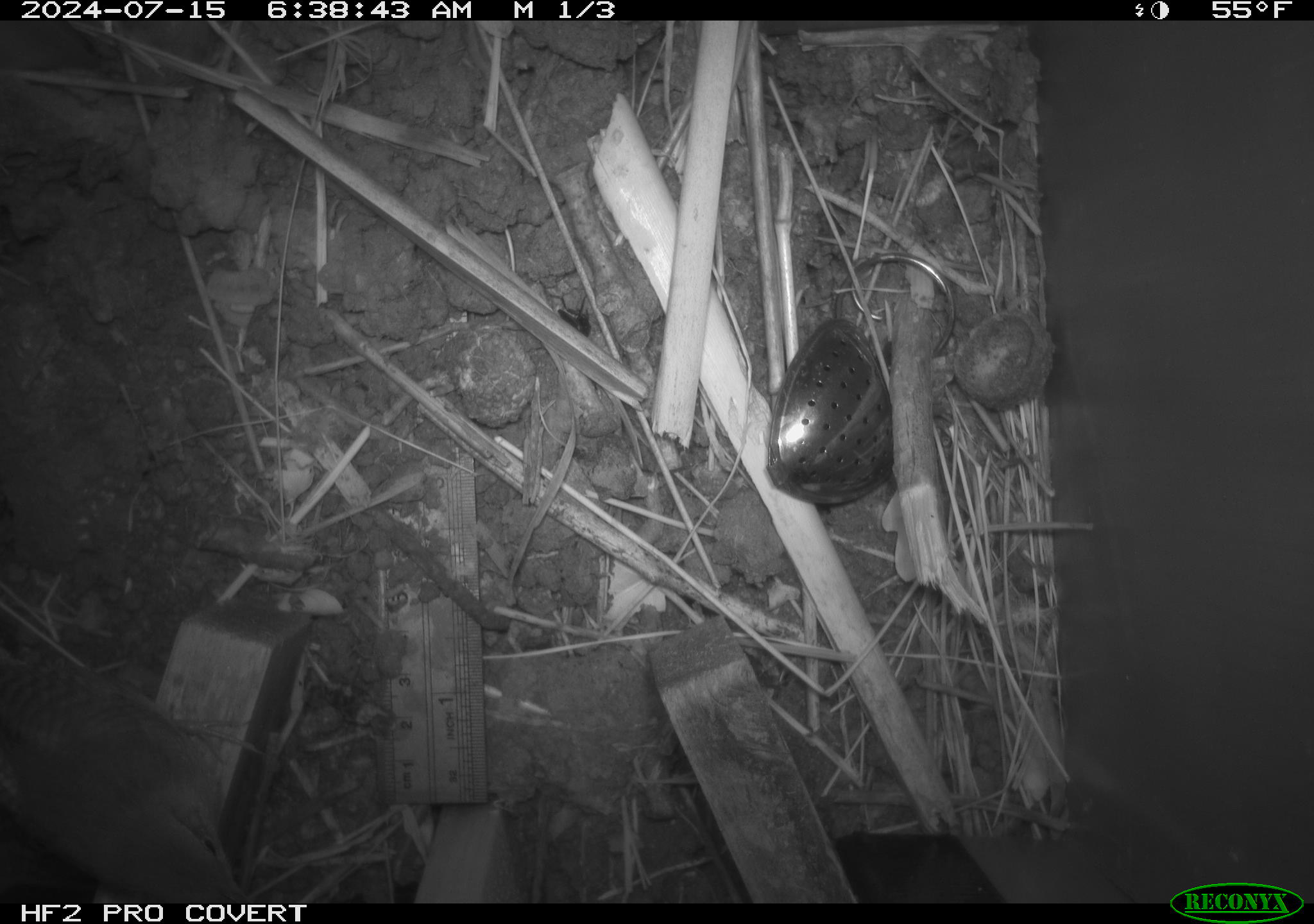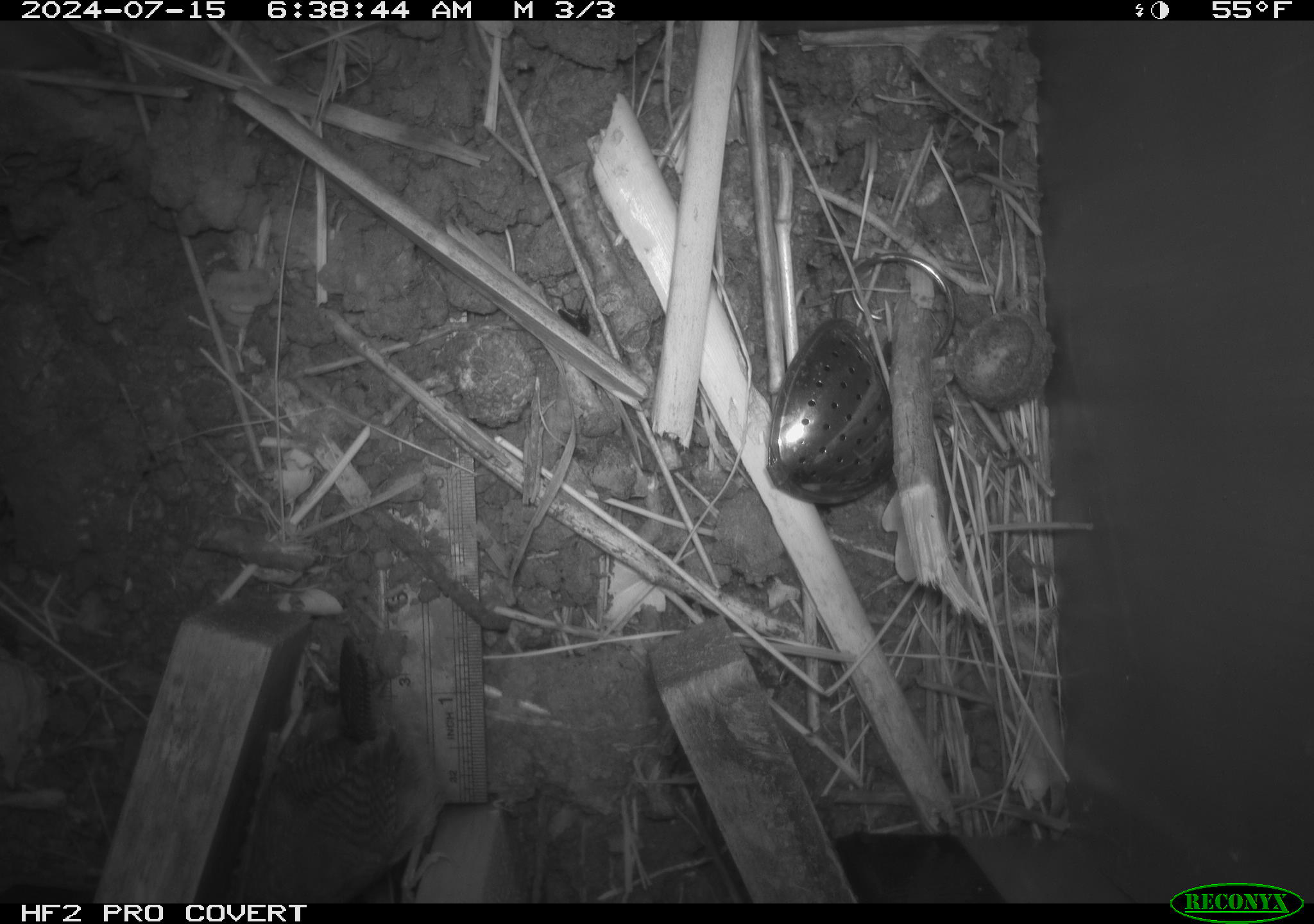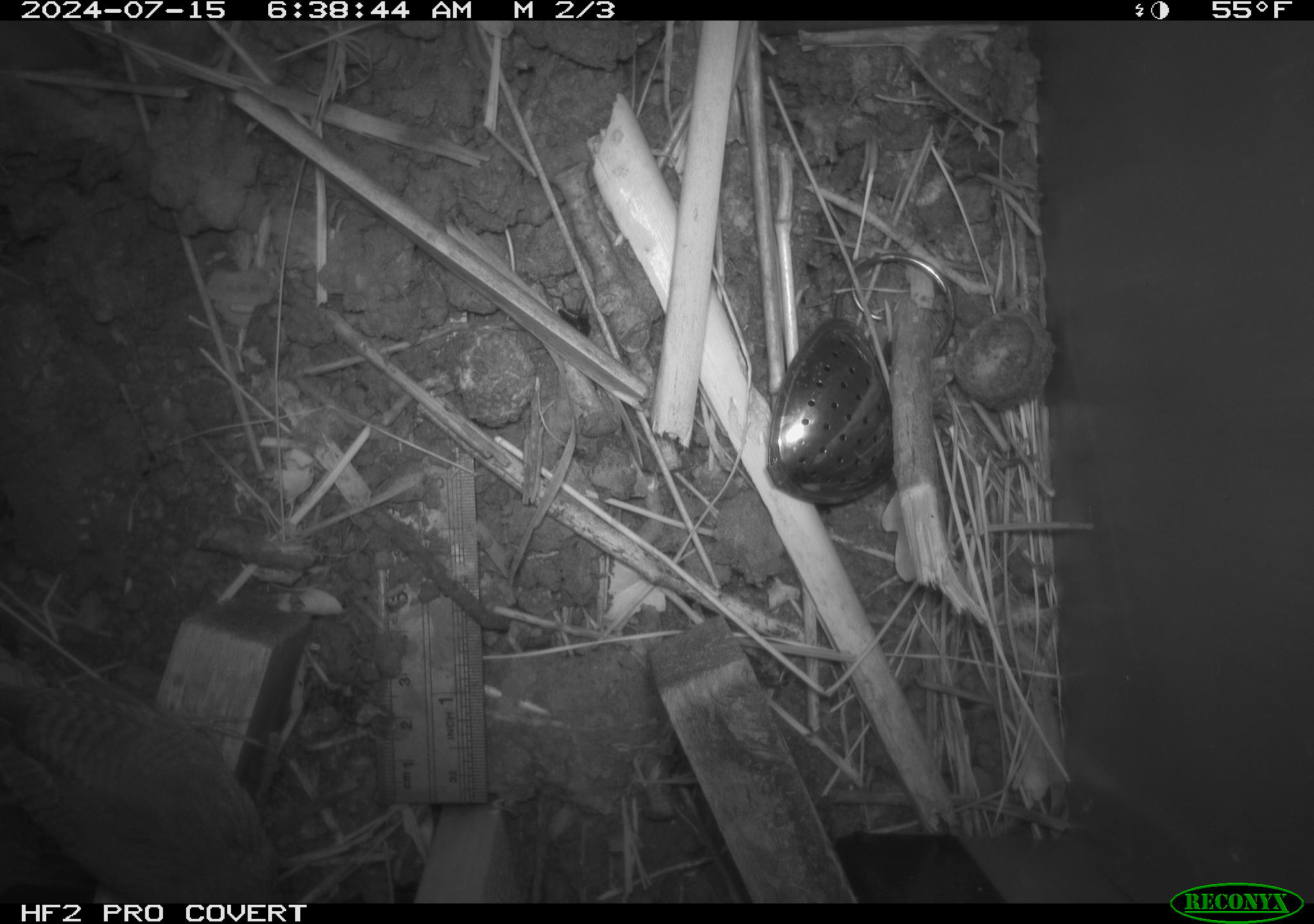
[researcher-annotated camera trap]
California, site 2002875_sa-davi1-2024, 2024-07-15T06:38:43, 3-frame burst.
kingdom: Animalia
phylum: Chordata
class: Aves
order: Passeriformes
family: Troglodytidae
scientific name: Troglodytidae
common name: wren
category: troglodytidae family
Troglodytidae family (wren) (Troglodytidae).